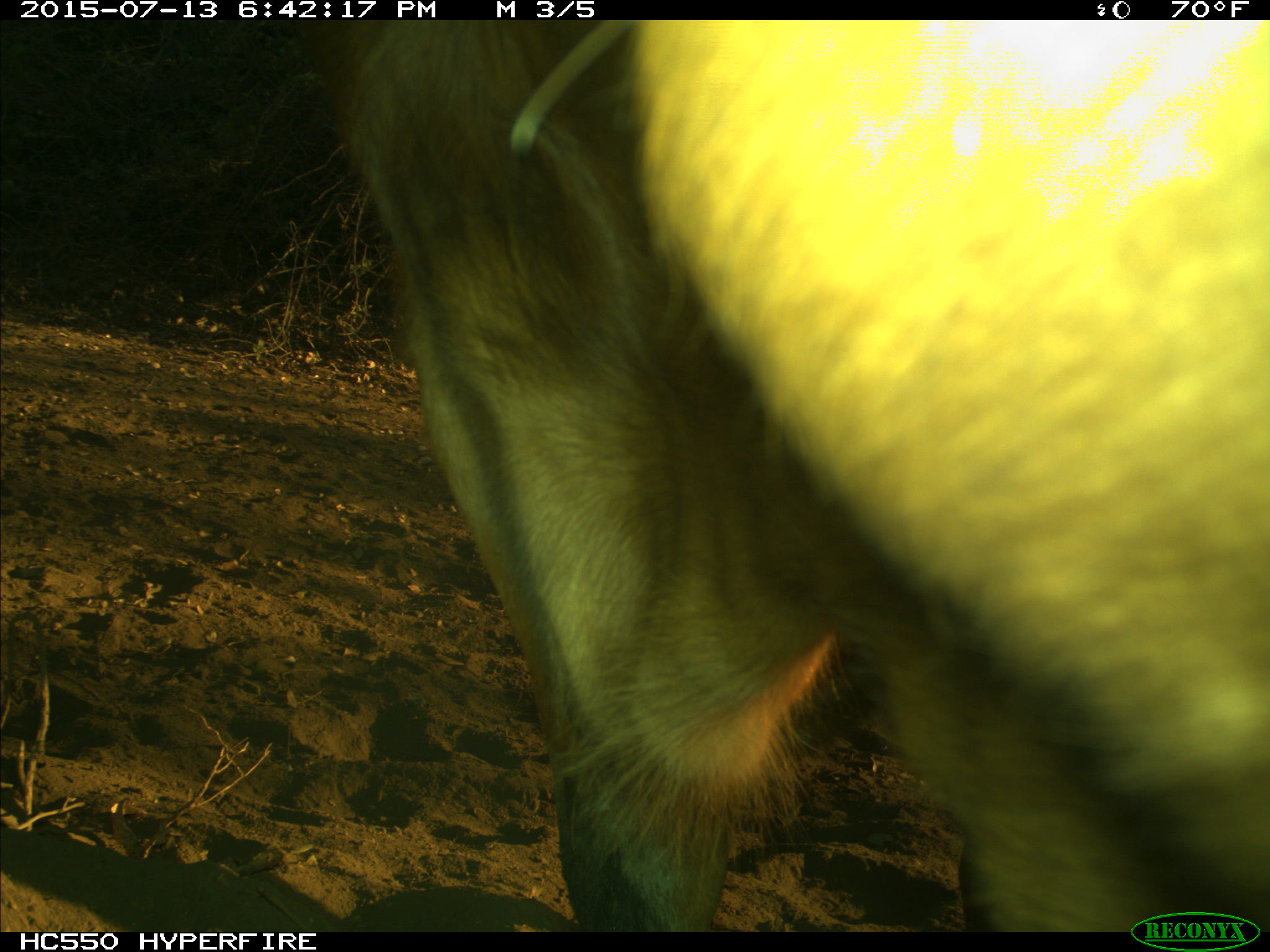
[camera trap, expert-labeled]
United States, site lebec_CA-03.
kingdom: Animalia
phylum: Chordata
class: Mammalia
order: Artiodactyla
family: Bovidae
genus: Bos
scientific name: Bos taurus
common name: domestic cow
Bos taurus (domestic cow).